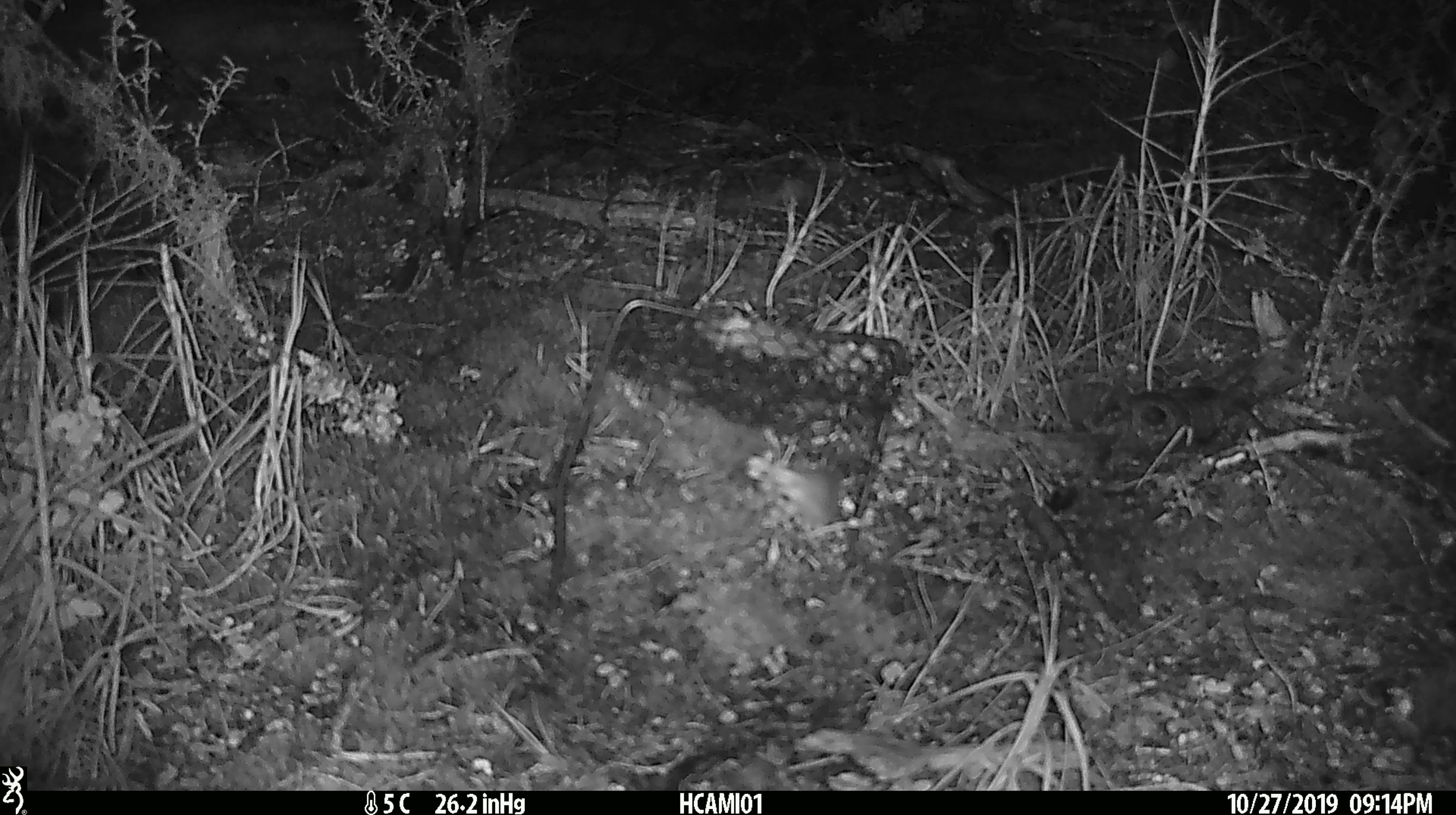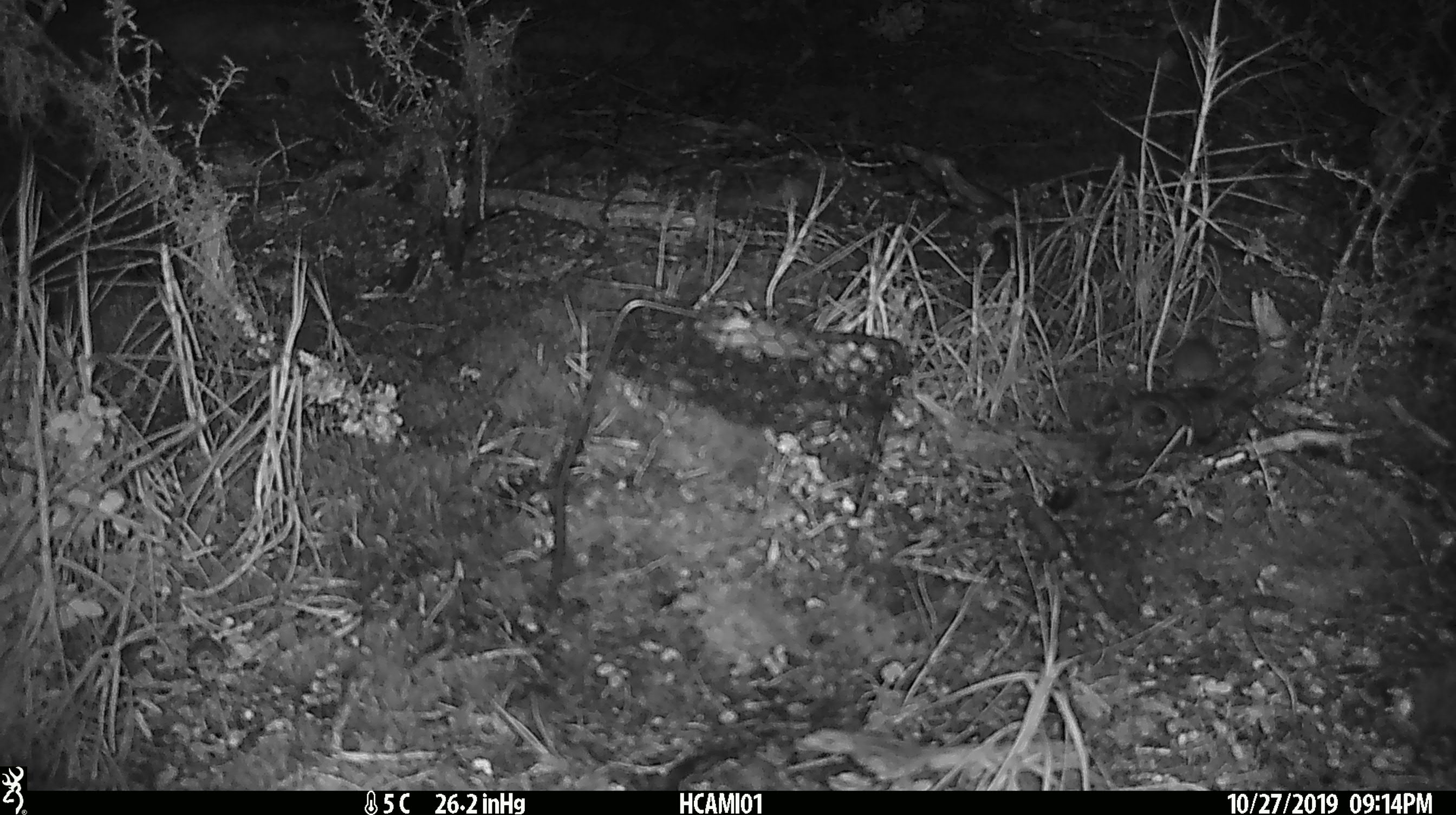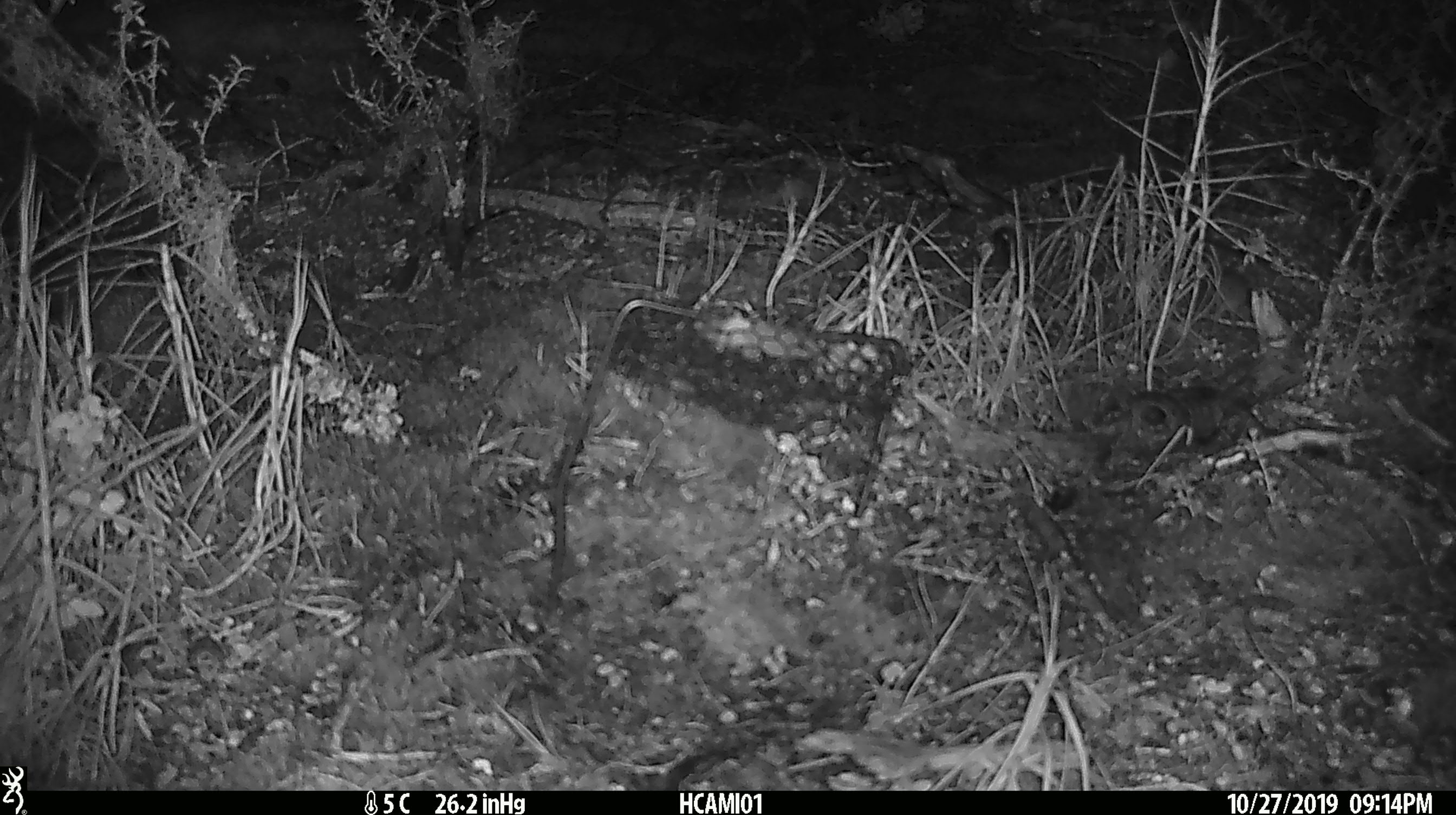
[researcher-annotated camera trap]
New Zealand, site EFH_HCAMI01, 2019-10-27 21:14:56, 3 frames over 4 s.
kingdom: Animalia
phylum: Chordata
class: Mammalia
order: Rodentia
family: Muridae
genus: Mus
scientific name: Mus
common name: mouse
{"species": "mouse (Mus)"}